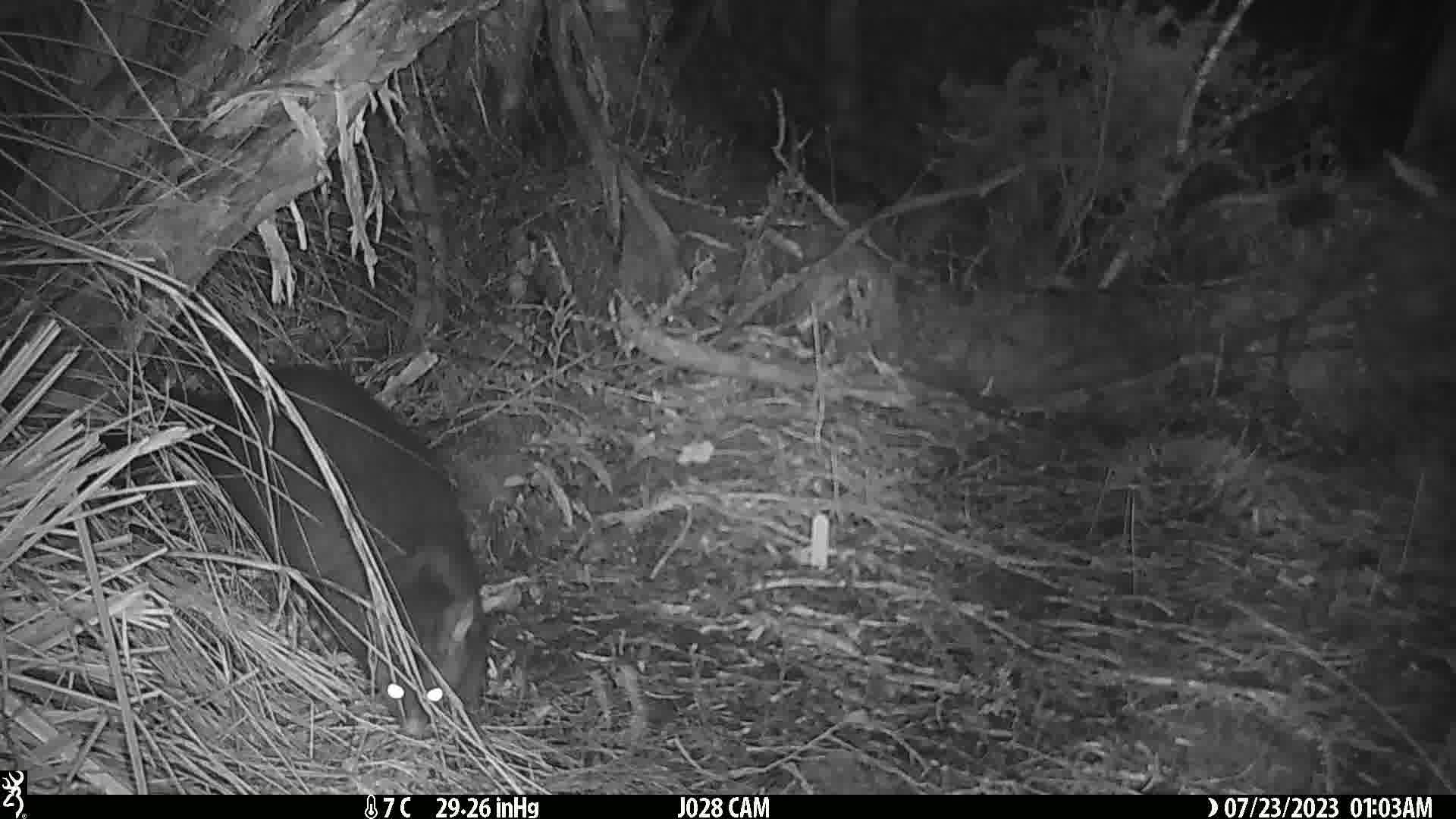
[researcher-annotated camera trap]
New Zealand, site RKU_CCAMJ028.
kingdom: Animalia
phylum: Chordata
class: Mammalia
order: Diprotodontia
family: Phalangeridae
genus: Trichosurus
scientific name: Trichosurus vulpecula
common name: common brushtail possum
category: possum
Possum (common brushtail possum) (Trichosurus vulpecula).